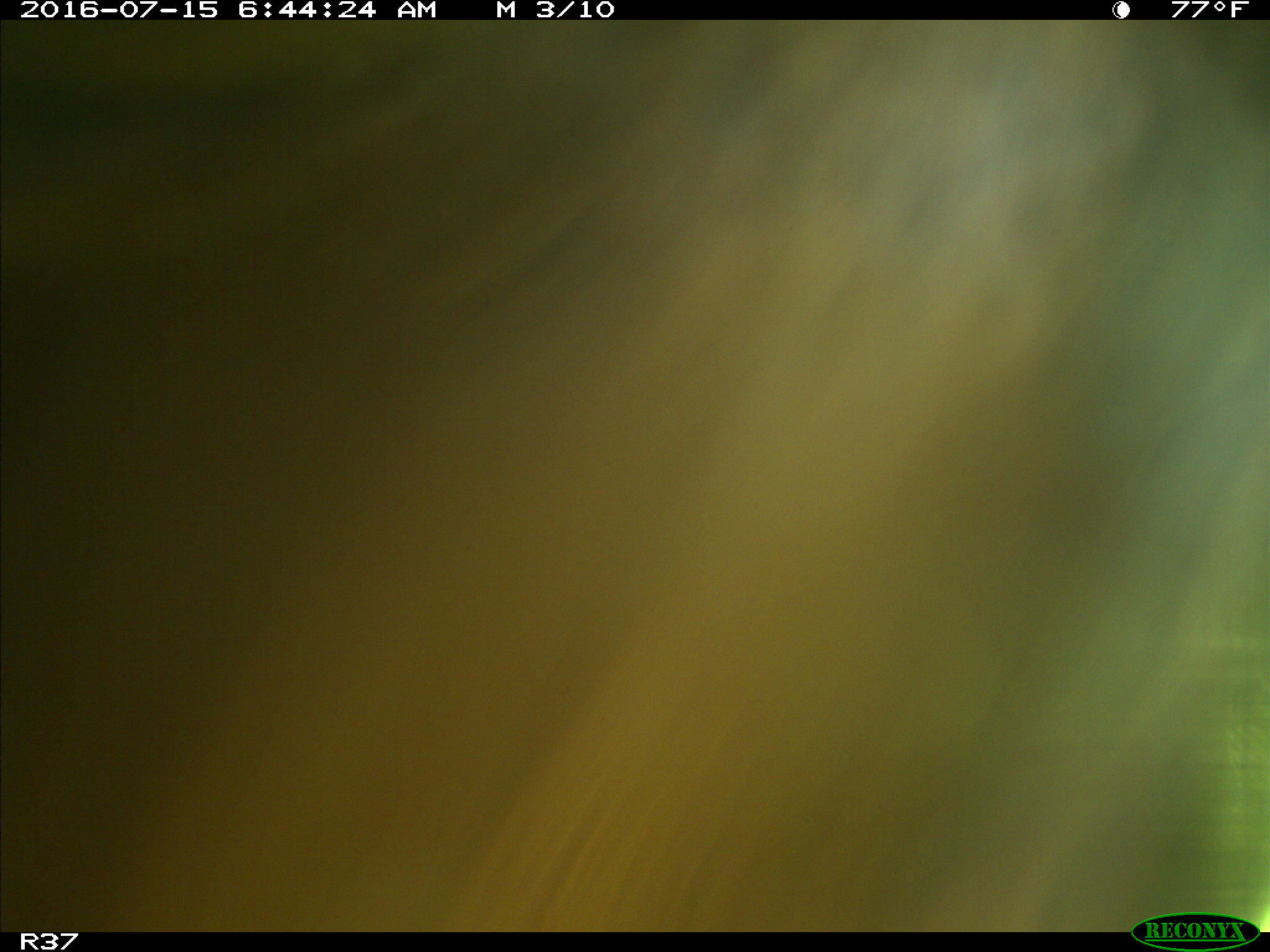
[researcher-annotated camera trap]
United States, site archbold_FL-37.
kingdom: Animalia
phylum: Chordata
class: Mammalia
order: Artiodactyla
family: Bovidae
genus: Bos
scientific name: Bos taurus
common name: domestic cow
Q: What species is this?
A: Bos taurus (domestic cow).